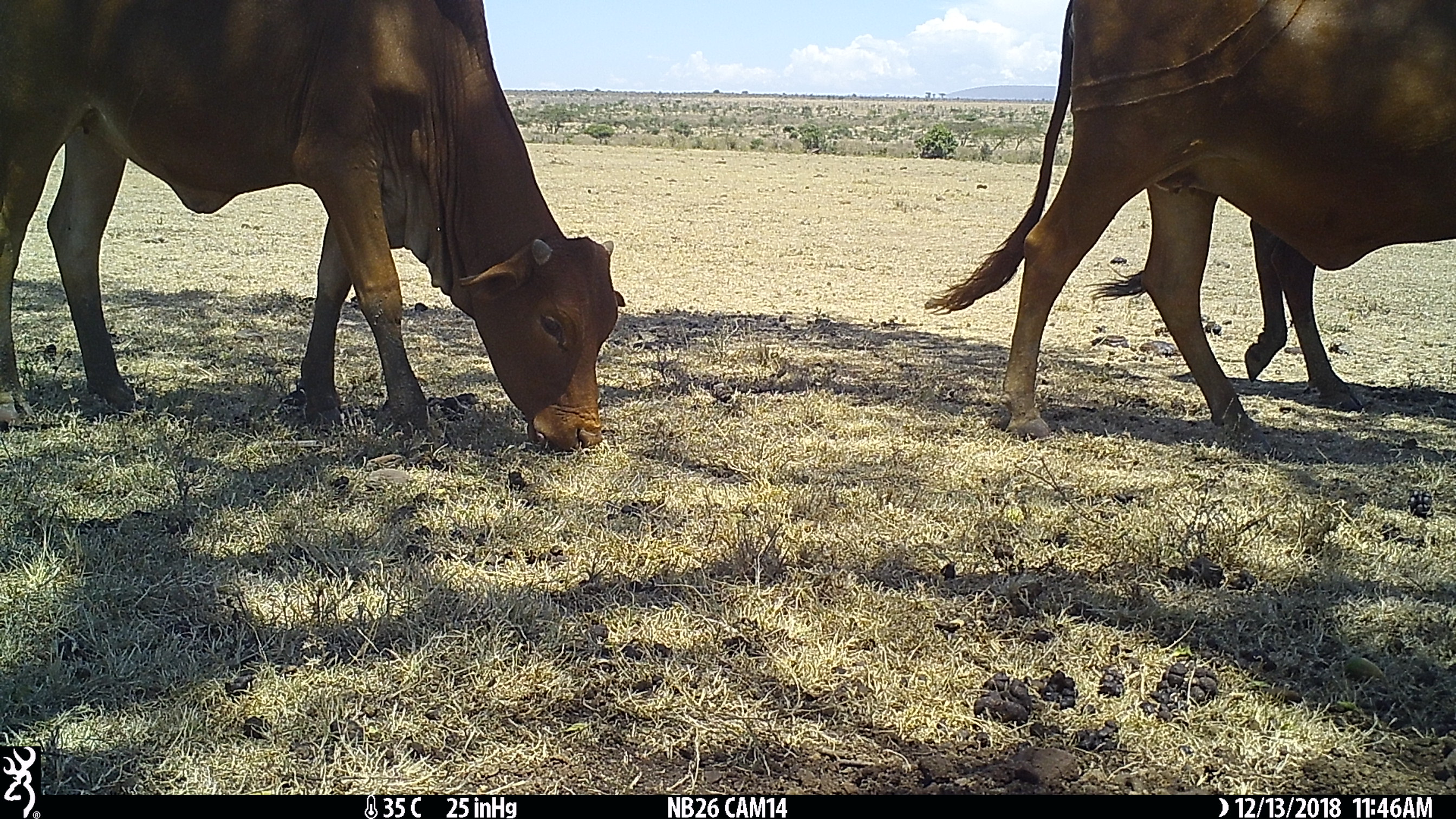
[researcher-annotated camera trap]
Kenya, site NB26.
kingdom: Animalia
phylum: Chordata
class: Mammalia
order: Artiodactyla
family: Bovidae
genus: Bos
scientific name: Bos taurus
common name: cattle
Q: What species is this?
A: Cattle (Bos taurus).